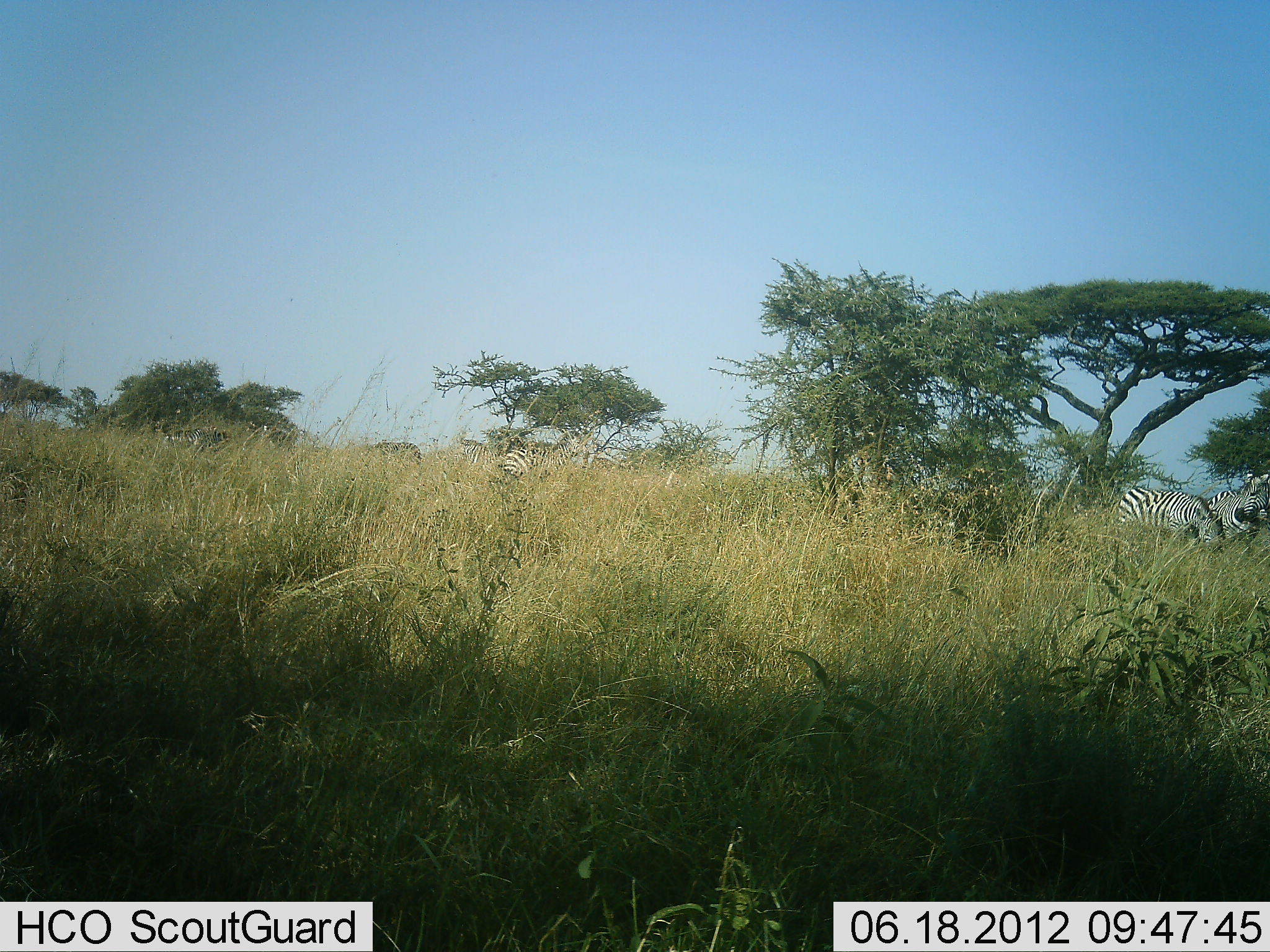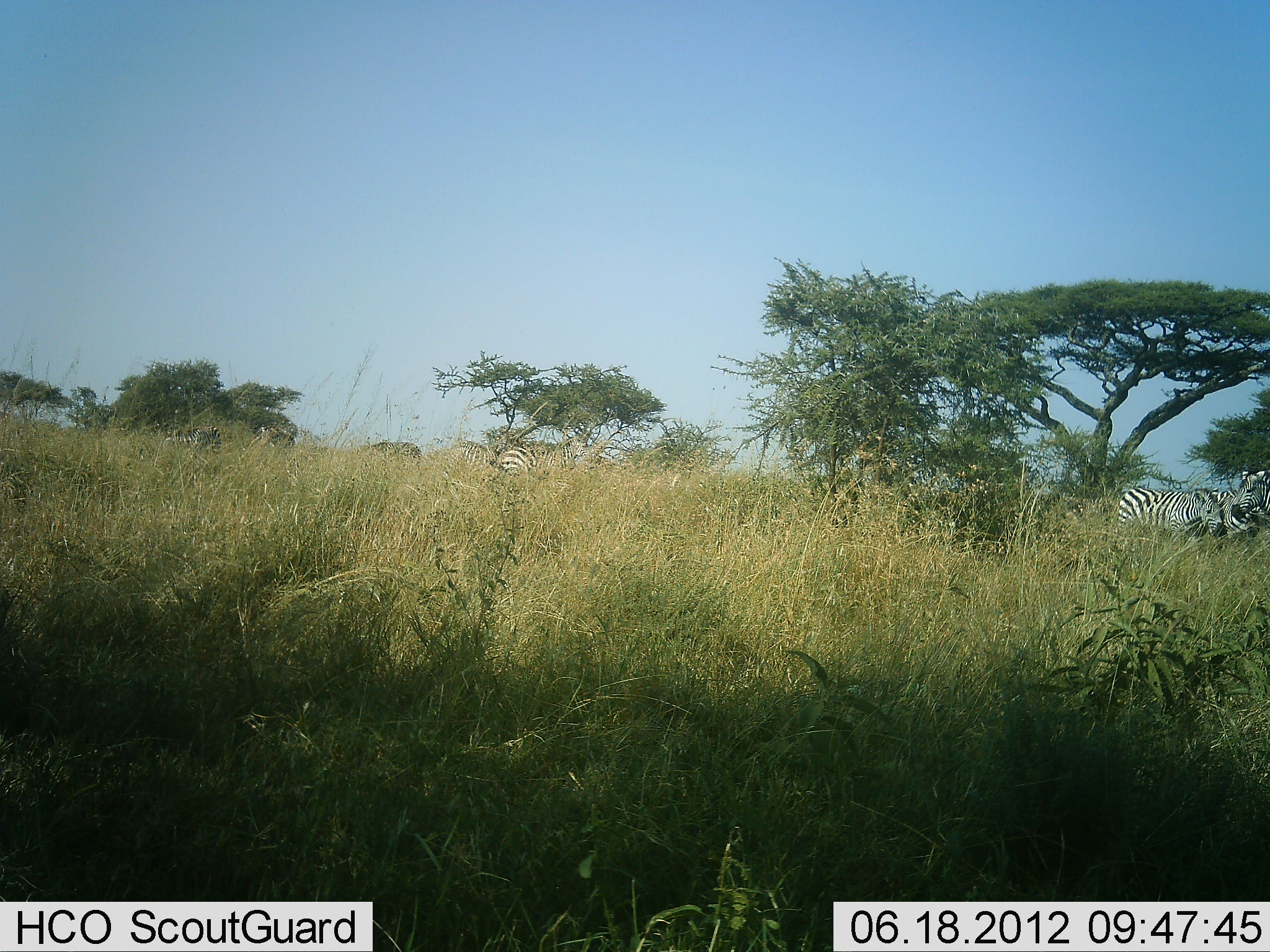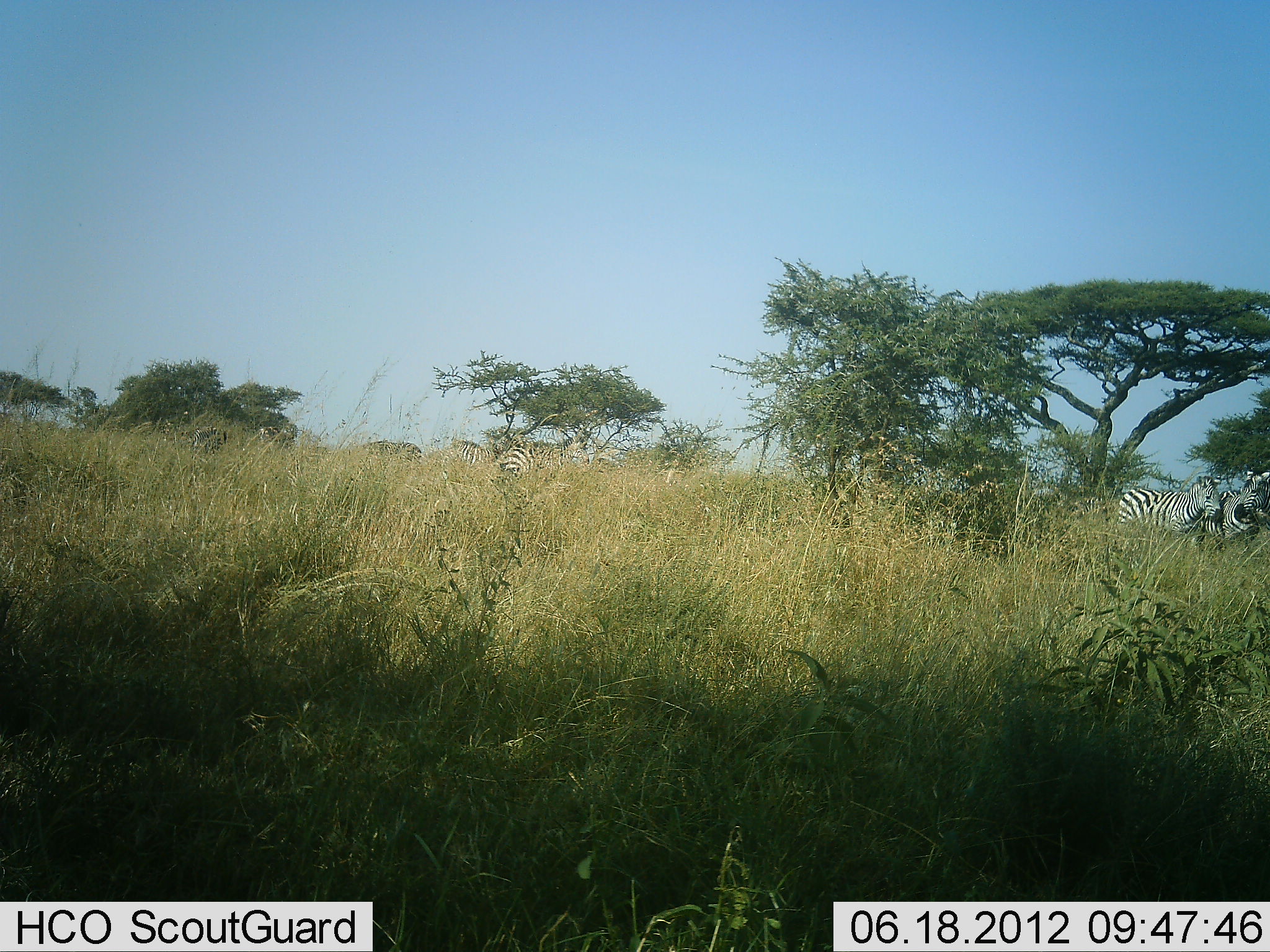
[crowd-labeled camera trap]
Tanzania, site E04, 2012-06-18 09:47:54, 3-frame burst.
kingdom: Animalia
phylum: Chordata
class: Mammalia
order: Perissodactyla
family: Equidae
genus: Equus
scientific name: Equus quagga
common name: plains zebra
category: zebra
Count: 6.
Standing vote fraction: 80%.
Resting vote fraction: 0%.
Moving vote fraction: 30%.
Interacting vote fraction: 0%.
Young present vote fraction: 0%.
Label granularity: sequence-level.